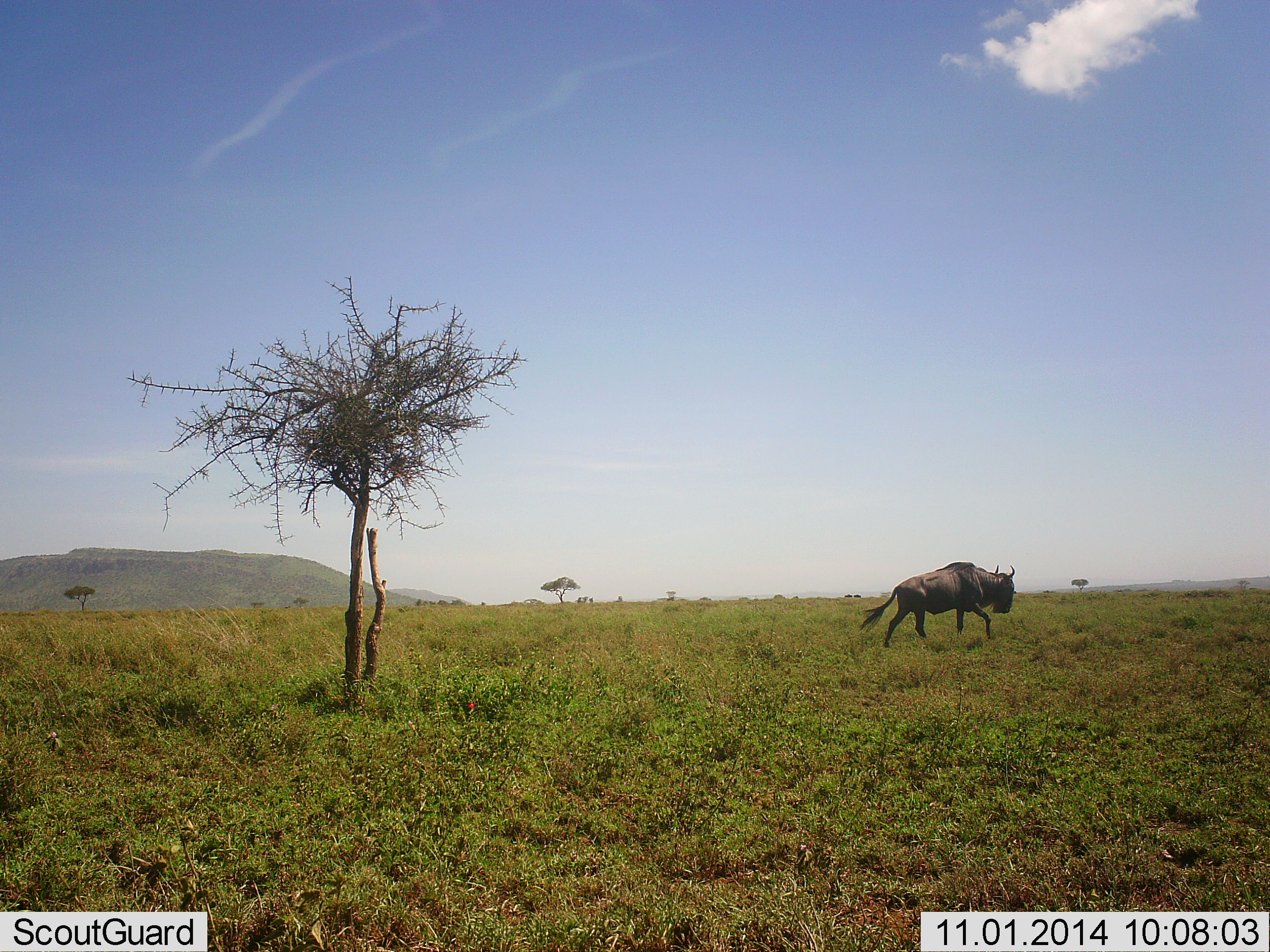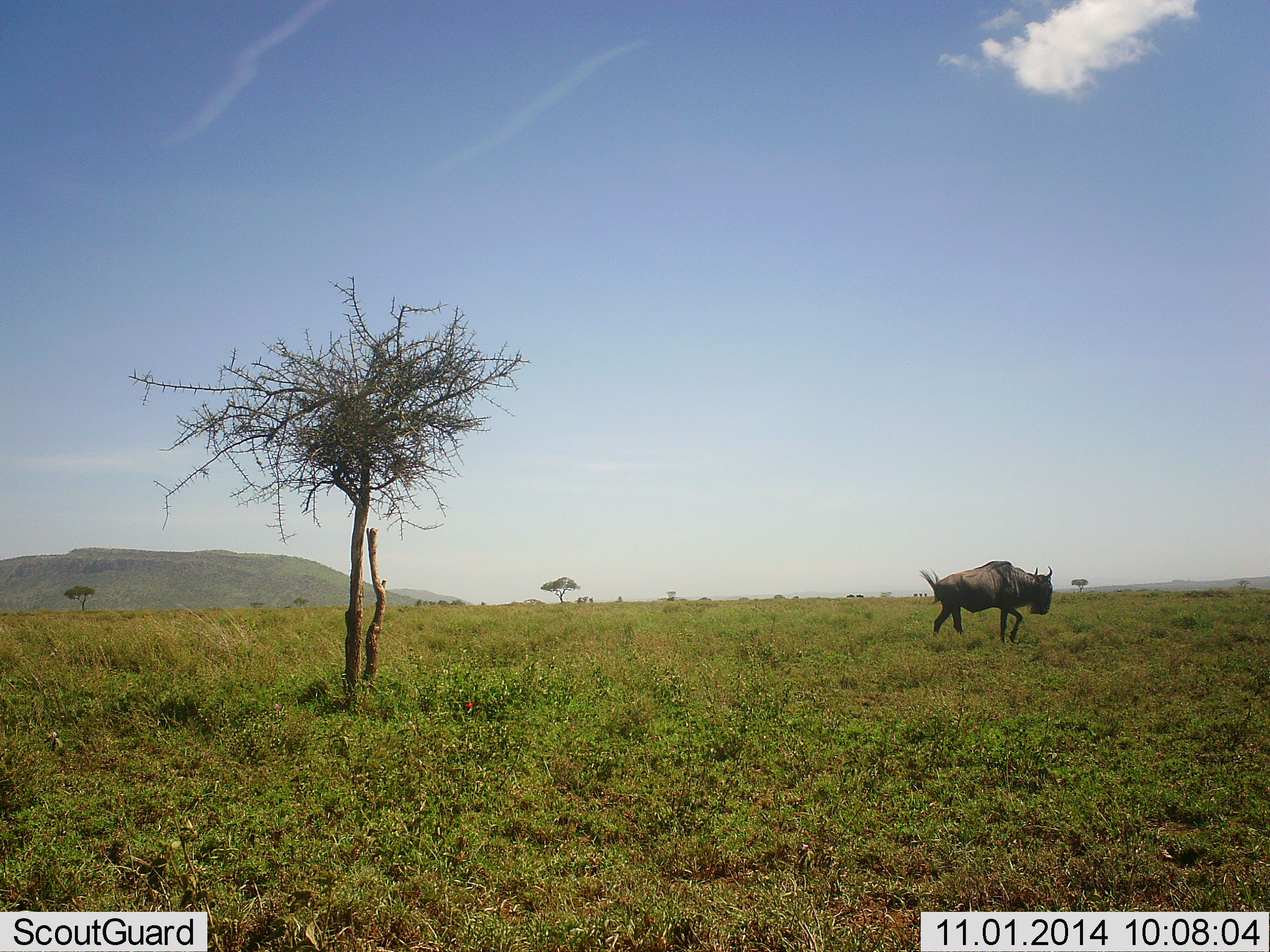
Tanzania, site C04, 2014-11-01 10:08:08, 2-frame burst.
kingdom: Animalia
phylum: Chordata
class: Mammalia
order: Artiodactyla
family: Bovidae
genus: Connochaetes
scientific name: Connochaetes taurinus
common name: blue wildebeest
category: wildebeest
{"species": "wildebeest (blue wildebeest) (Connochaetes taurinus)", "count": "1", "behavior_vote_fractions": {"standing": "10%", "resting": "0%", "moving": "100%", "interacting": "0%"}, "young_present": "0%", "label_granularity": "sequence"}